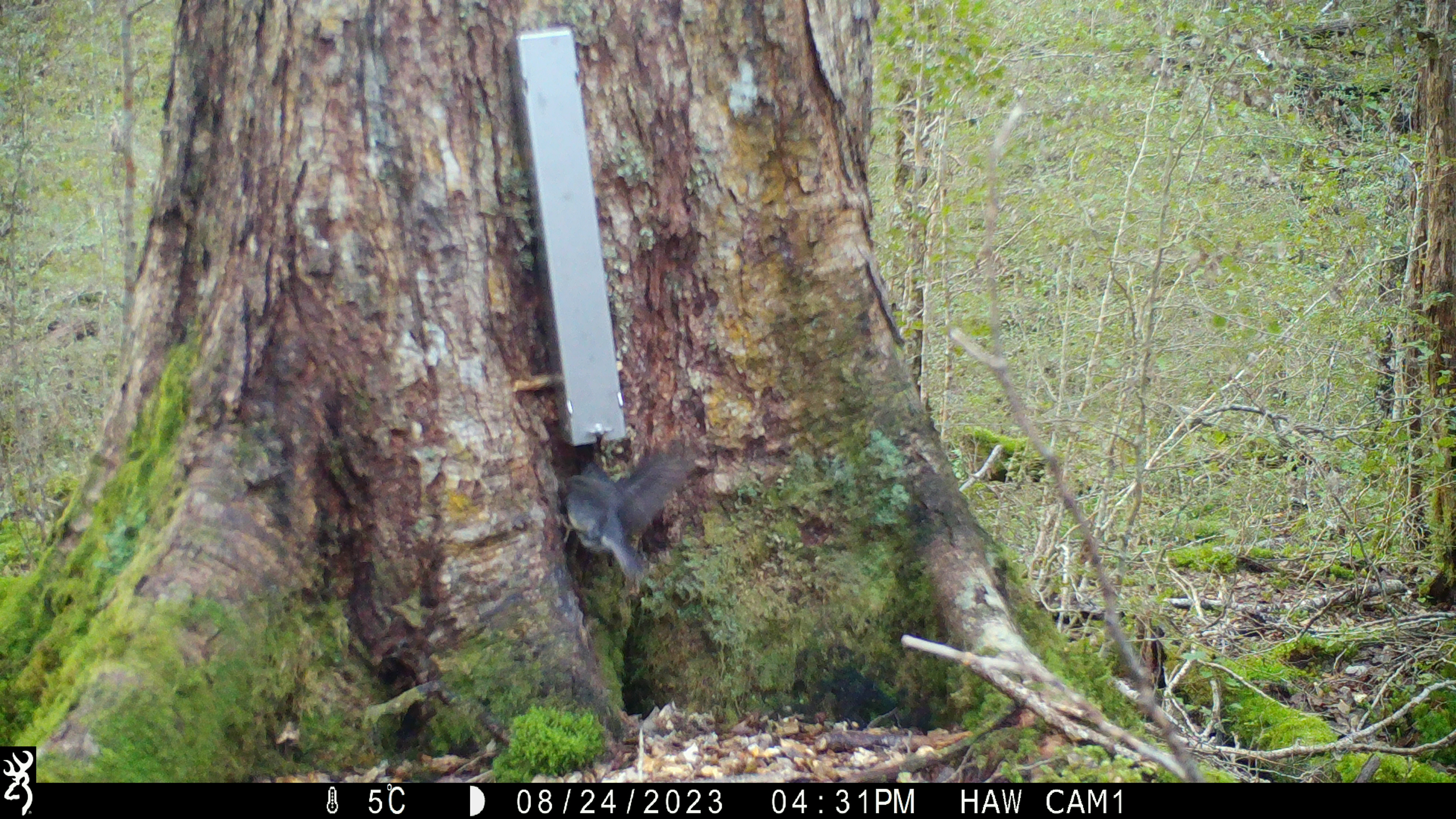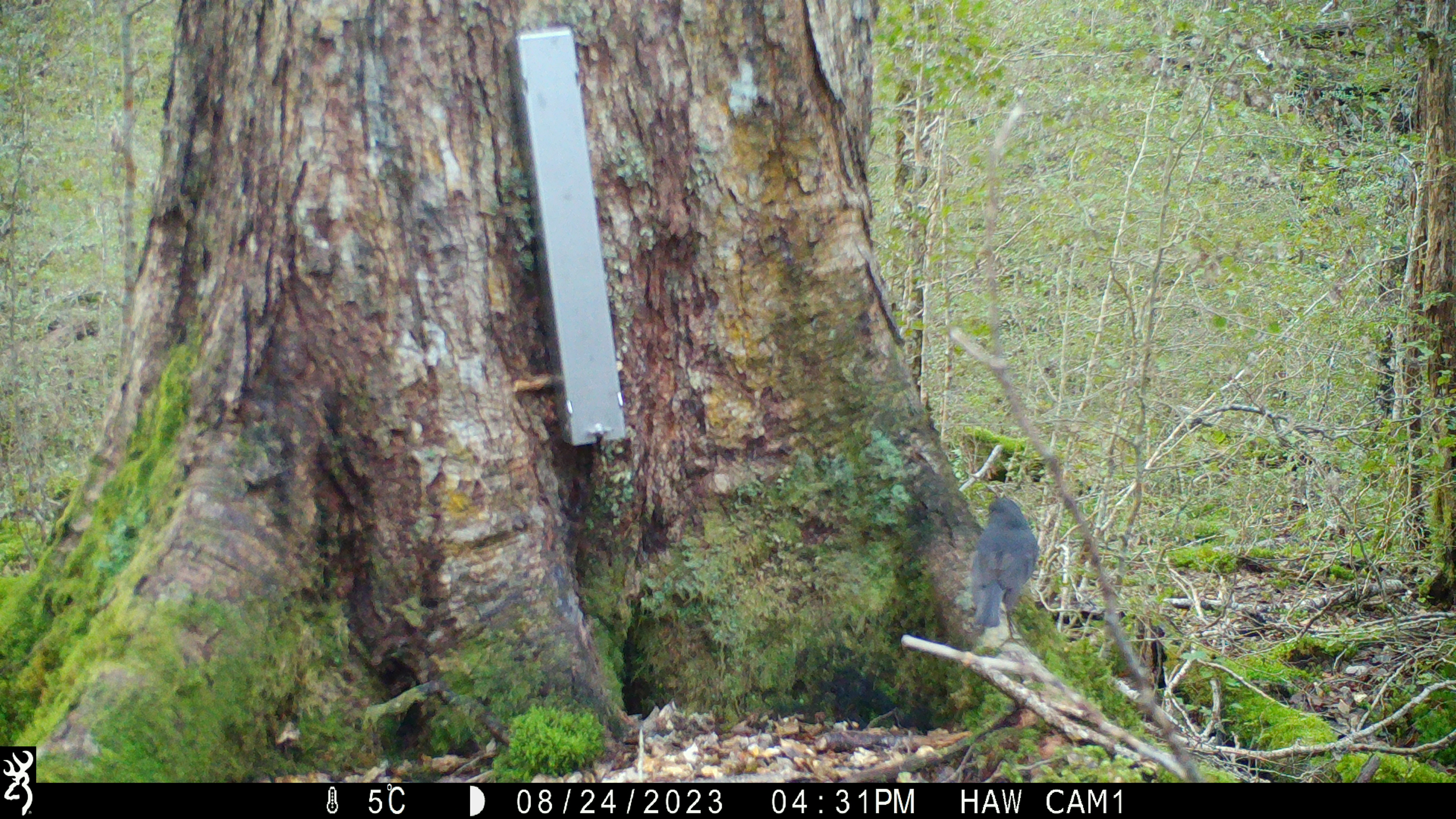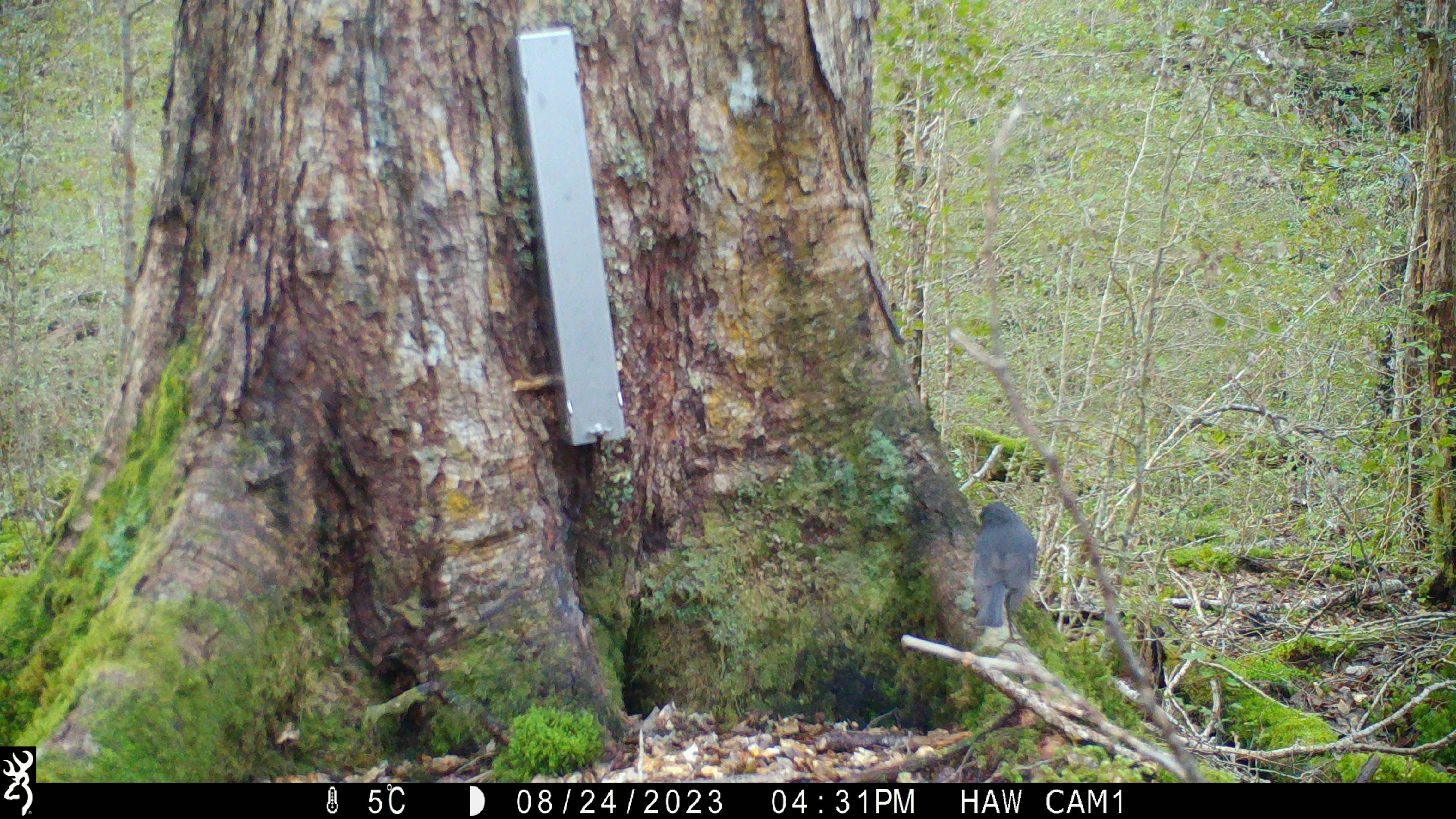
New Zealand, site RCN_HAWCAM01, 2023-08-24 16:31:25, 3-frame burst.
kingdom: Animalia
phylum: Chordata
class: Aves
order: Passeriformes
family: Petroicidae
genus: Petroica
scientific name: Petroica australis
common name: new zealand robin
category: robin